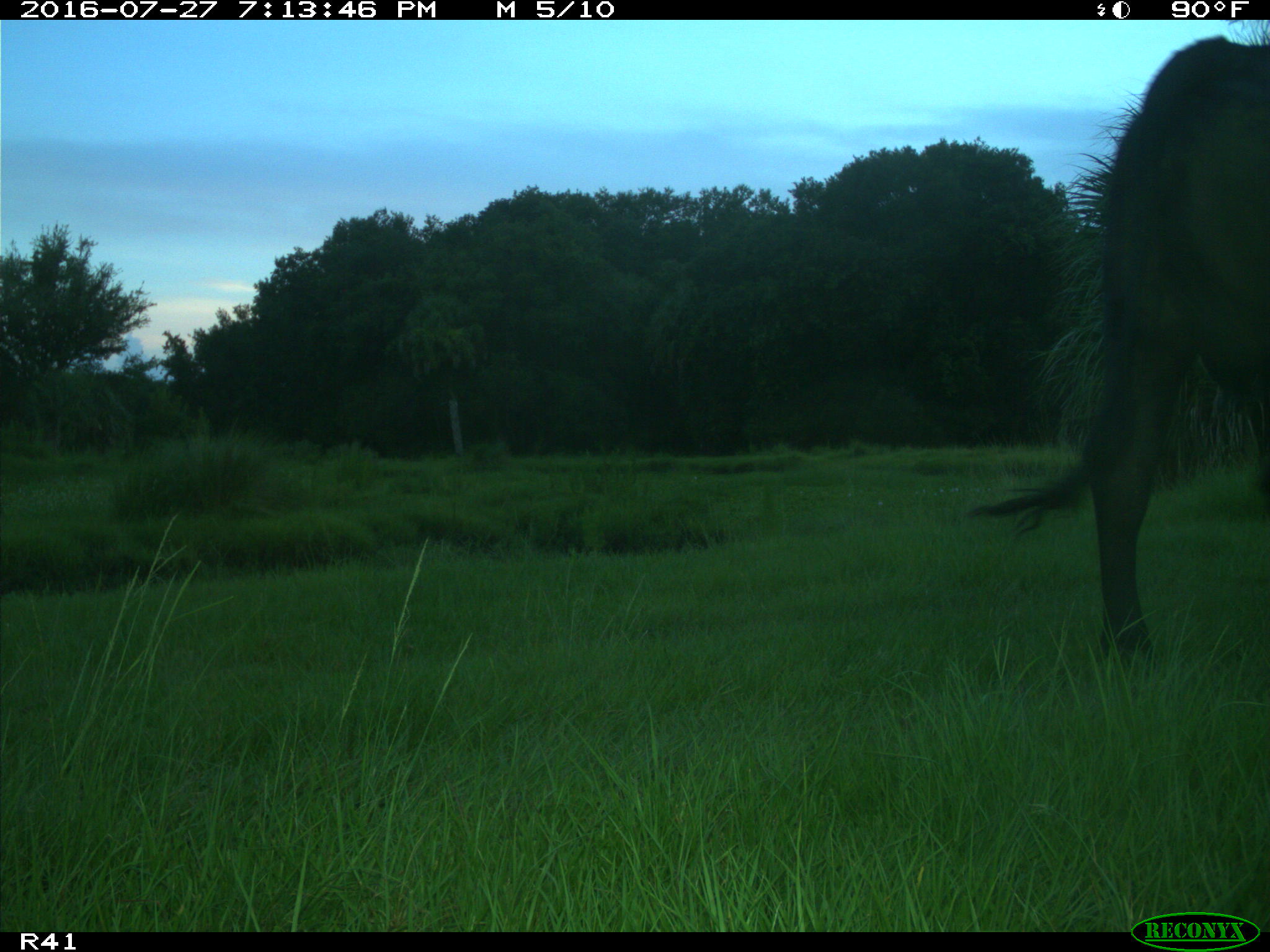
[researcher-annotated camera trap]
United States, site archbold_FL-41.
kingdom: Animalia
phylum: Chordata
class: Mammalia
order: Artiodactyla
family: Bovidae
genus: Bos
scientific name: Bos taurus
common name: domestic cow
Bos taurus (domestic cow).